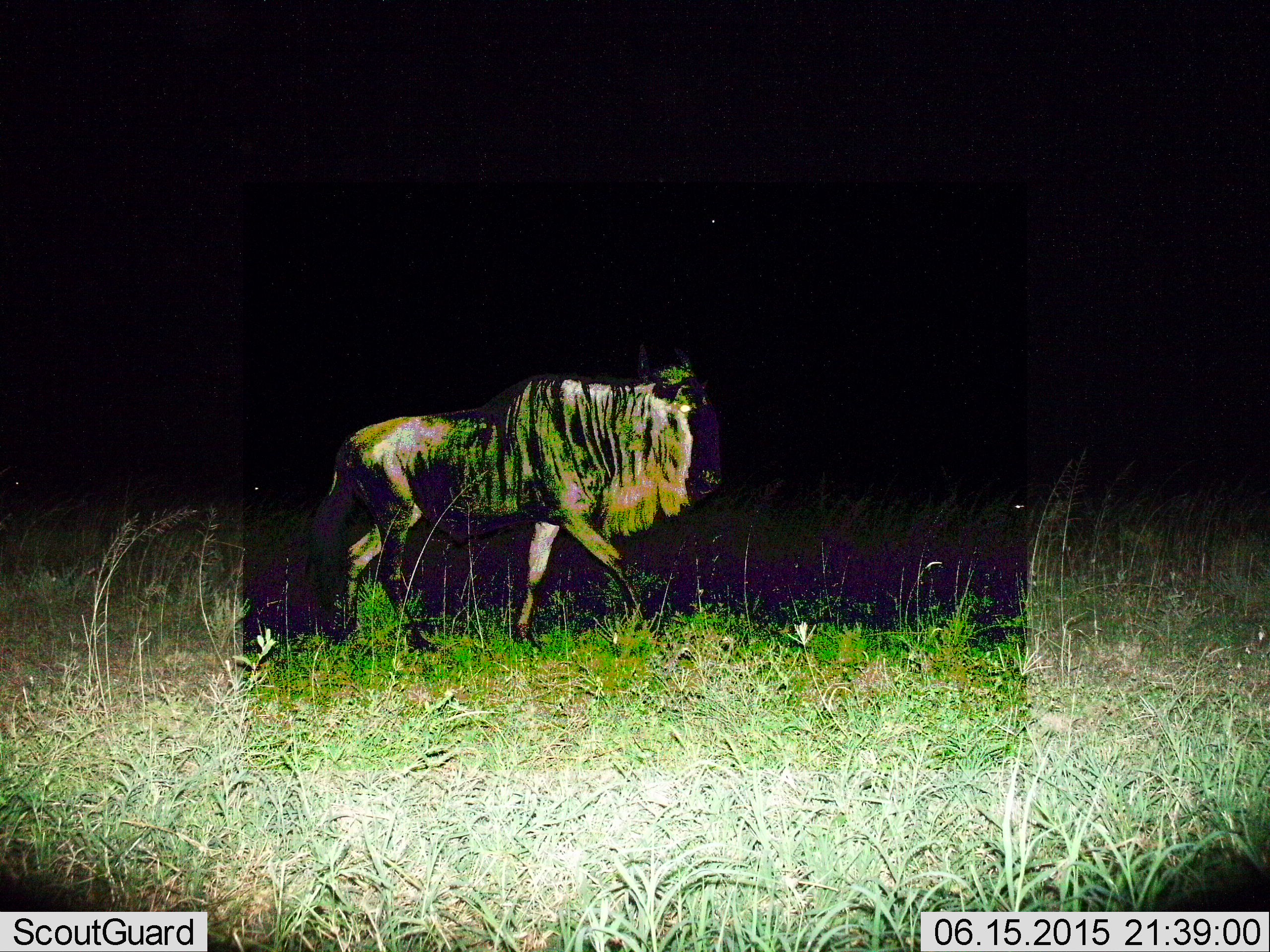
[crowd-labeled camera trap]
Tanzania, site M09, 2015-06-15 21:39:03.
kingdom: Animalia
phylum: Chordata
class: Mammalia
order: Artiodactyla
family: Bovidae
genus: Connochaetes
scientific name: Connochaetes taurinus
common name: blue wildebeest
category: wildebeest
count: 1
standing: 0%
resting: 0%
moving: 100%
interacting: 0%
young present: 0%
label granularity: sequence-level